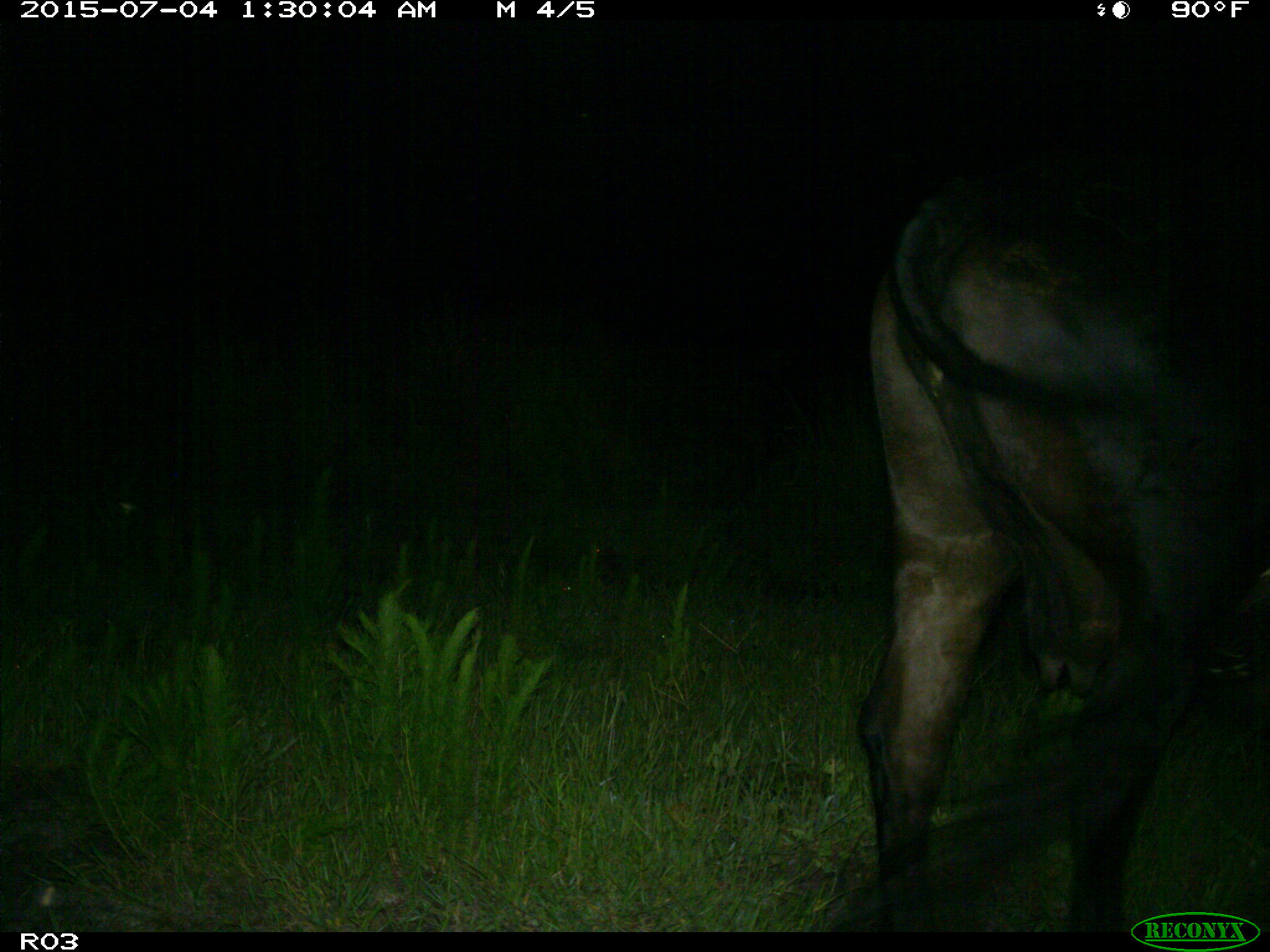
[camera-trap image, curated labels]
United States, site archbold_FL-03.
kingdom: Animalia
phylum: Chordata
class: Mammalia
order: Artiodactyla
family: Bovidae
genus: Bos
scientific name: Bos taurus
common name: domestic cow